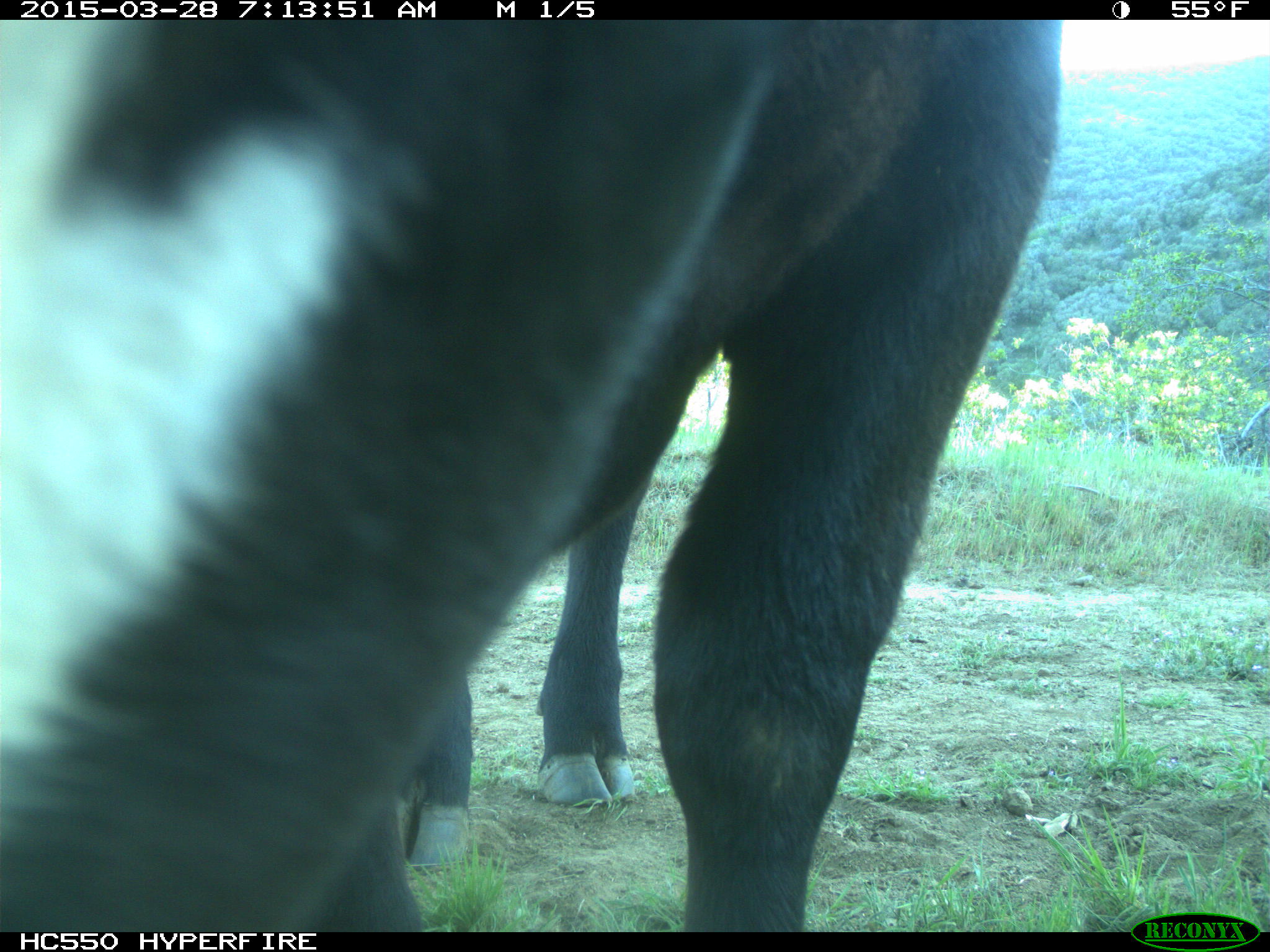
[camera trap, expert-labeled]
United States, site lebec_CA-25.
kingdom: Animalia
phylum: Chordata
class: Mammalia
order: Artiodactyla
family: Bovidae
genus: Bos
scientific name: Bos taurus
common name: domestic cow